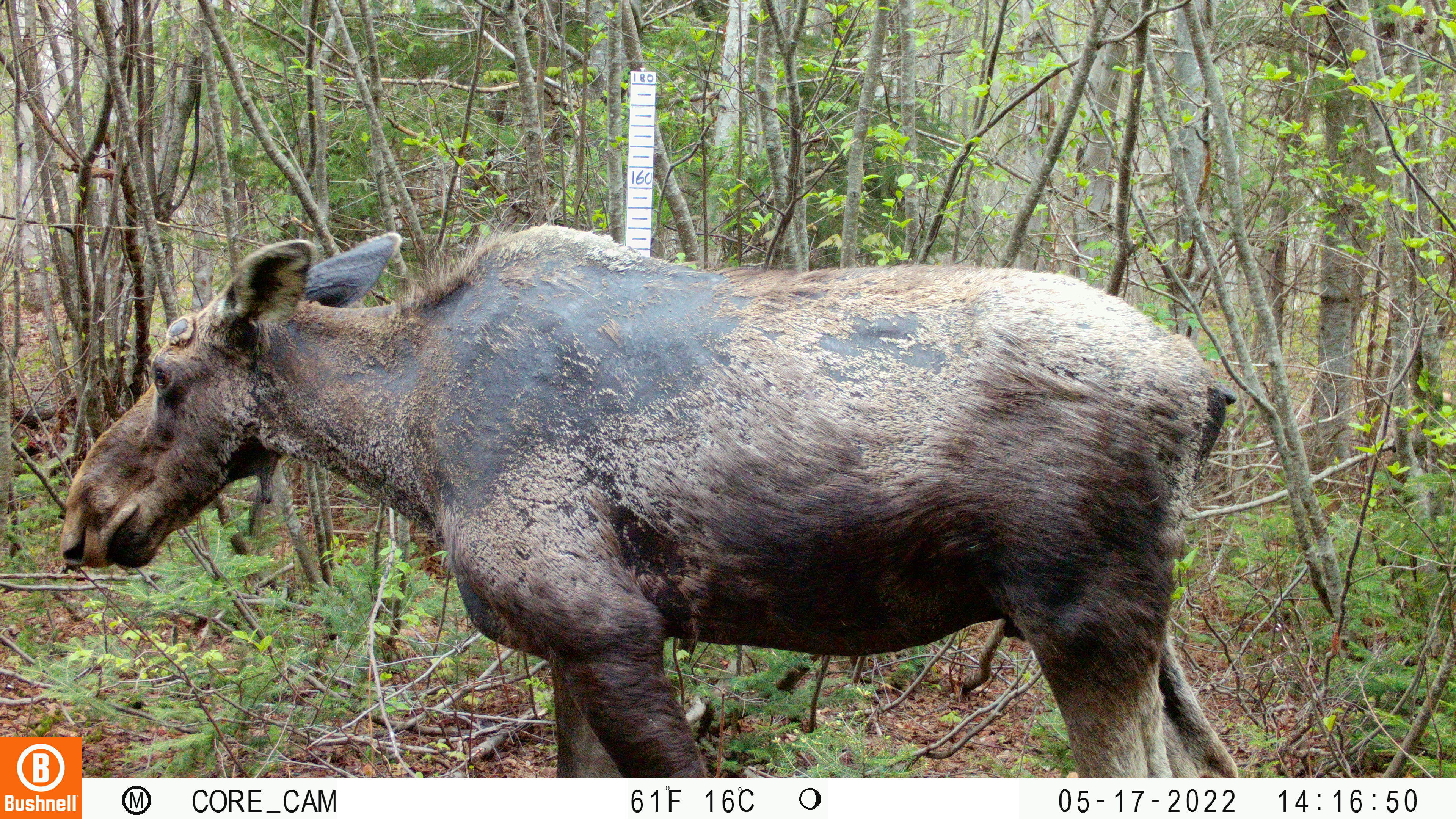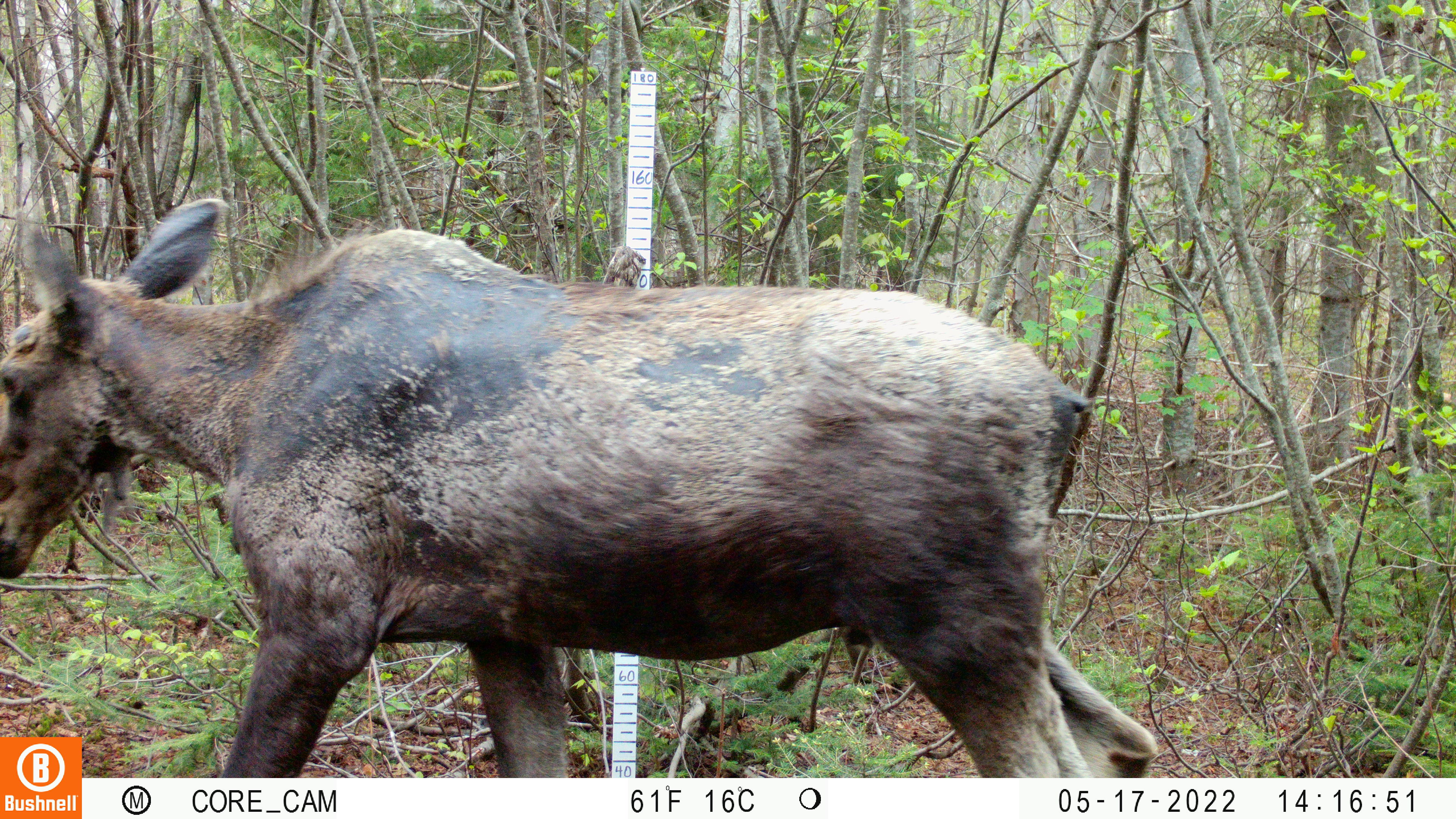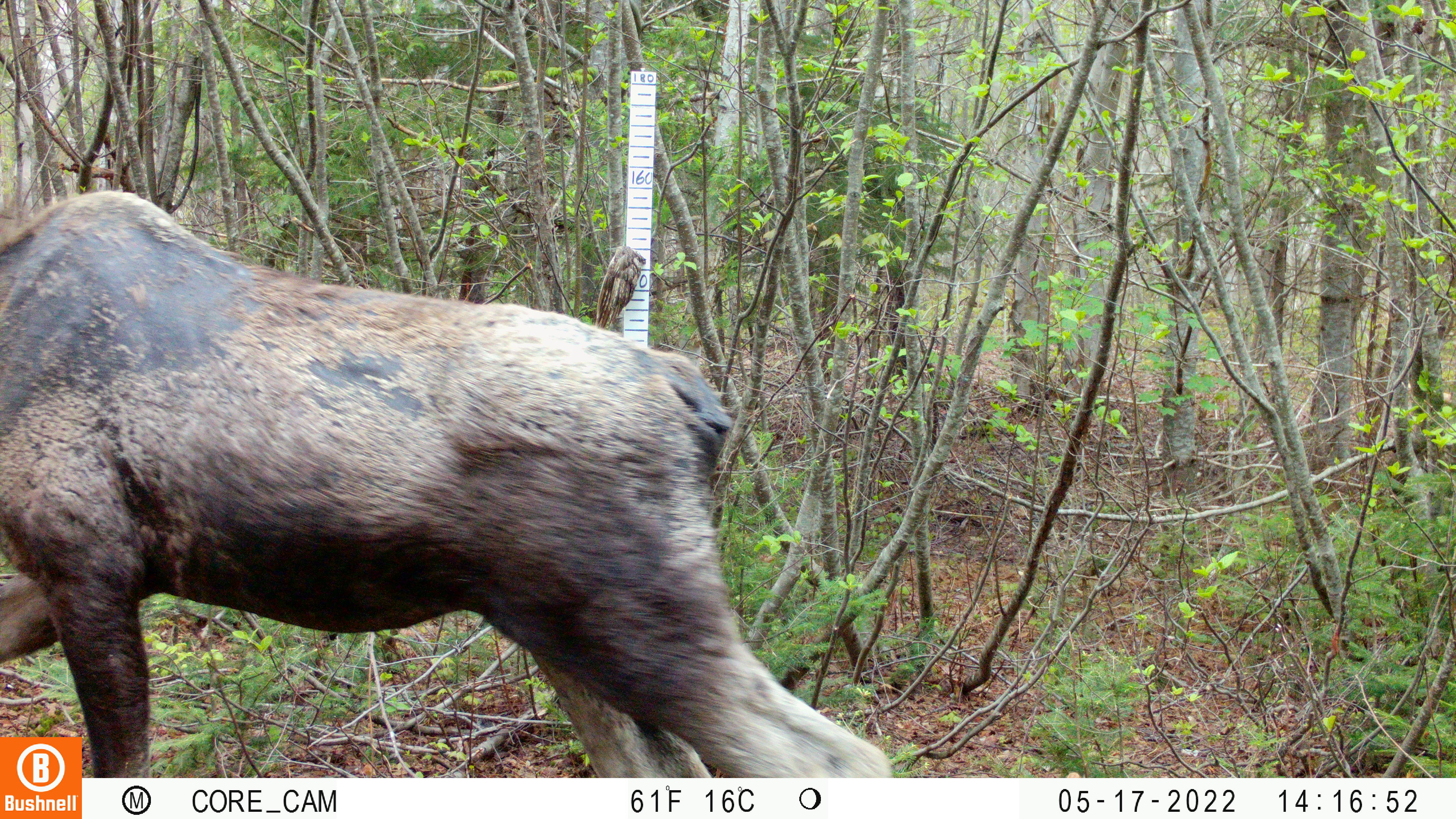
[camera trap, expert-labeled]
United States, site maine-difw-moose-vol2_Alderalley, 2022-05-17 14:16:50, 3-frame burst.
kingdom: Animalia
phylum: Chordata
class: Mammalia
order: Artiodactyla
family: Cervidae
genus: Alces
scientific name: Alces alces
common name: moose